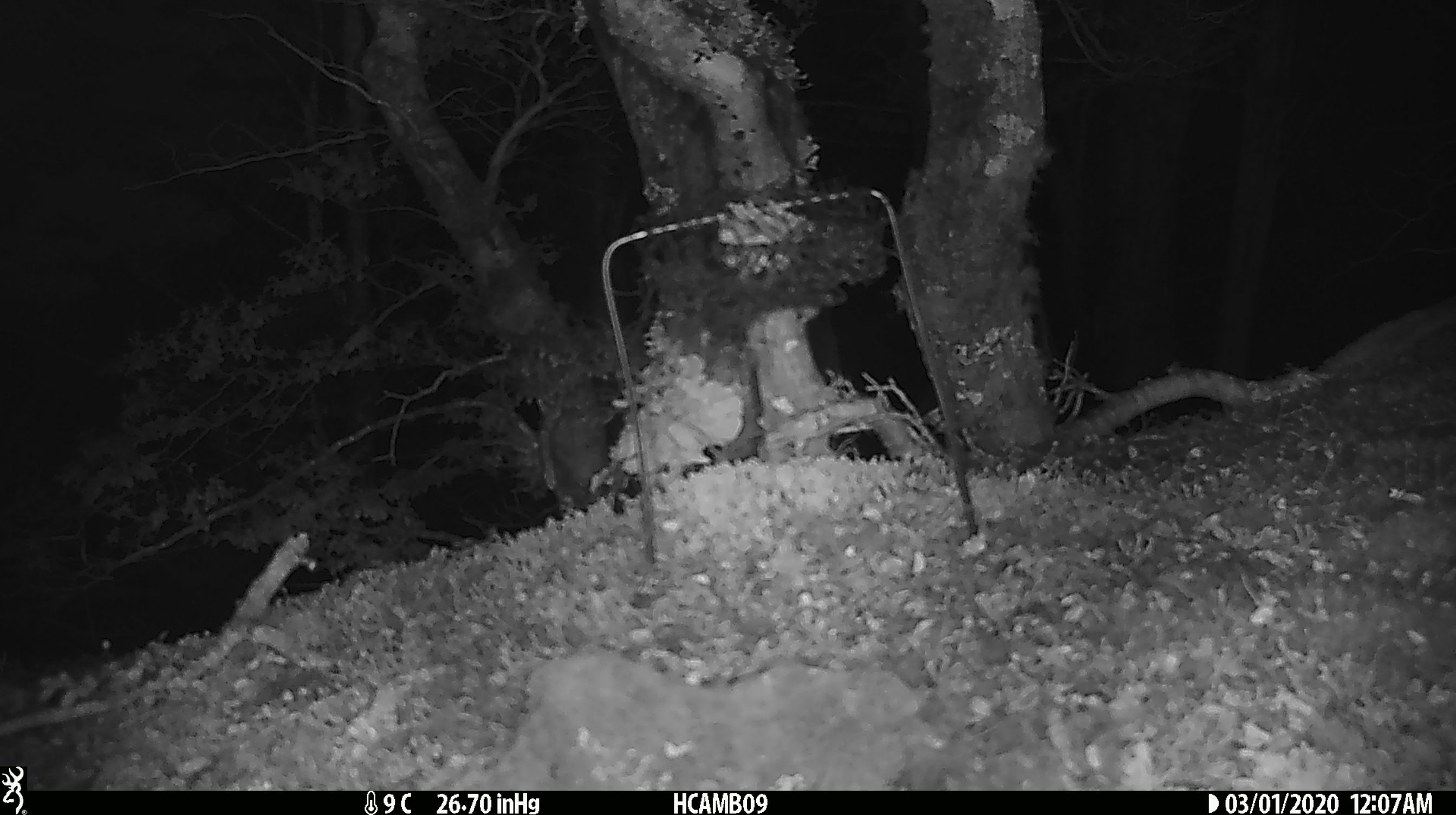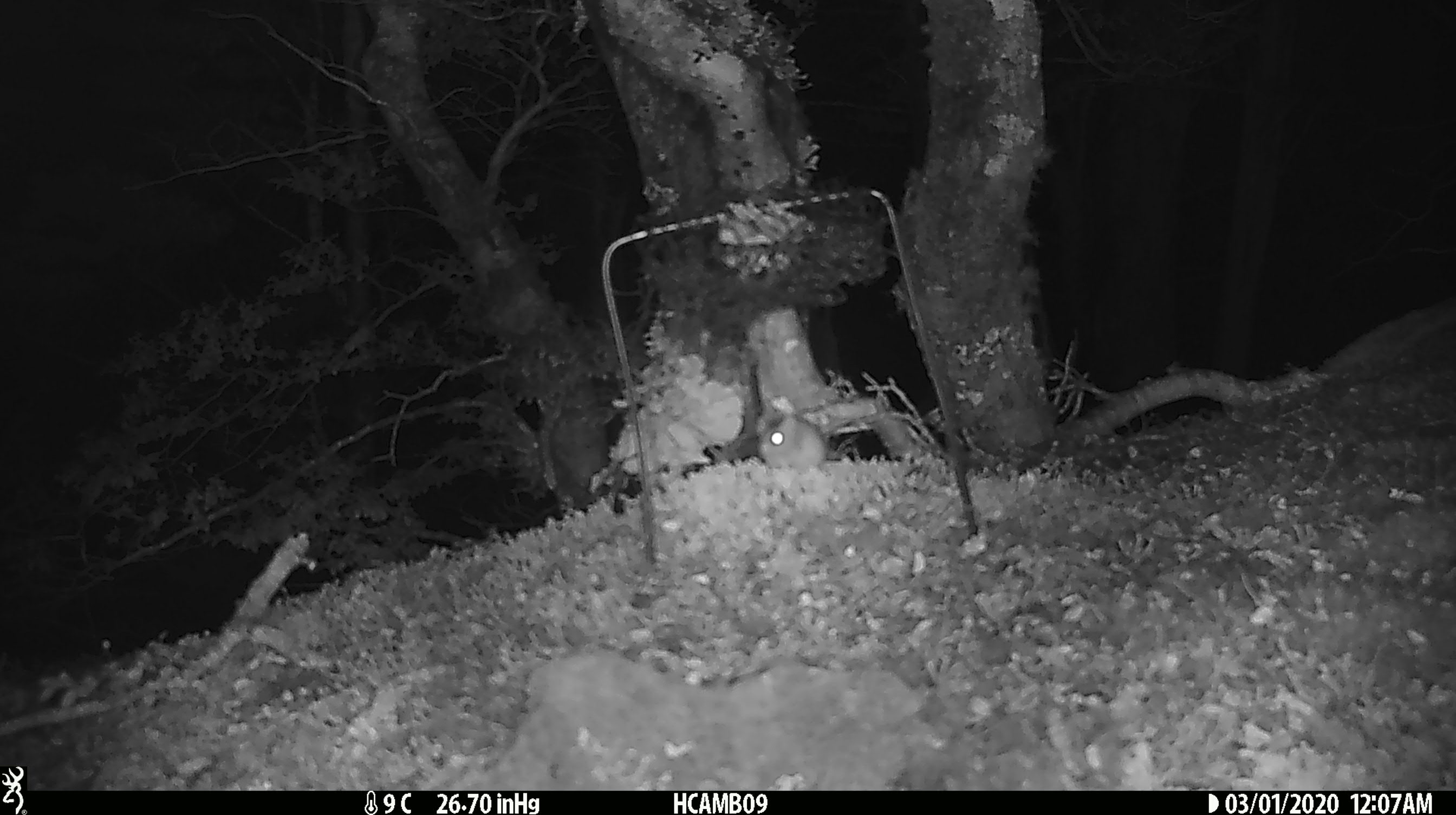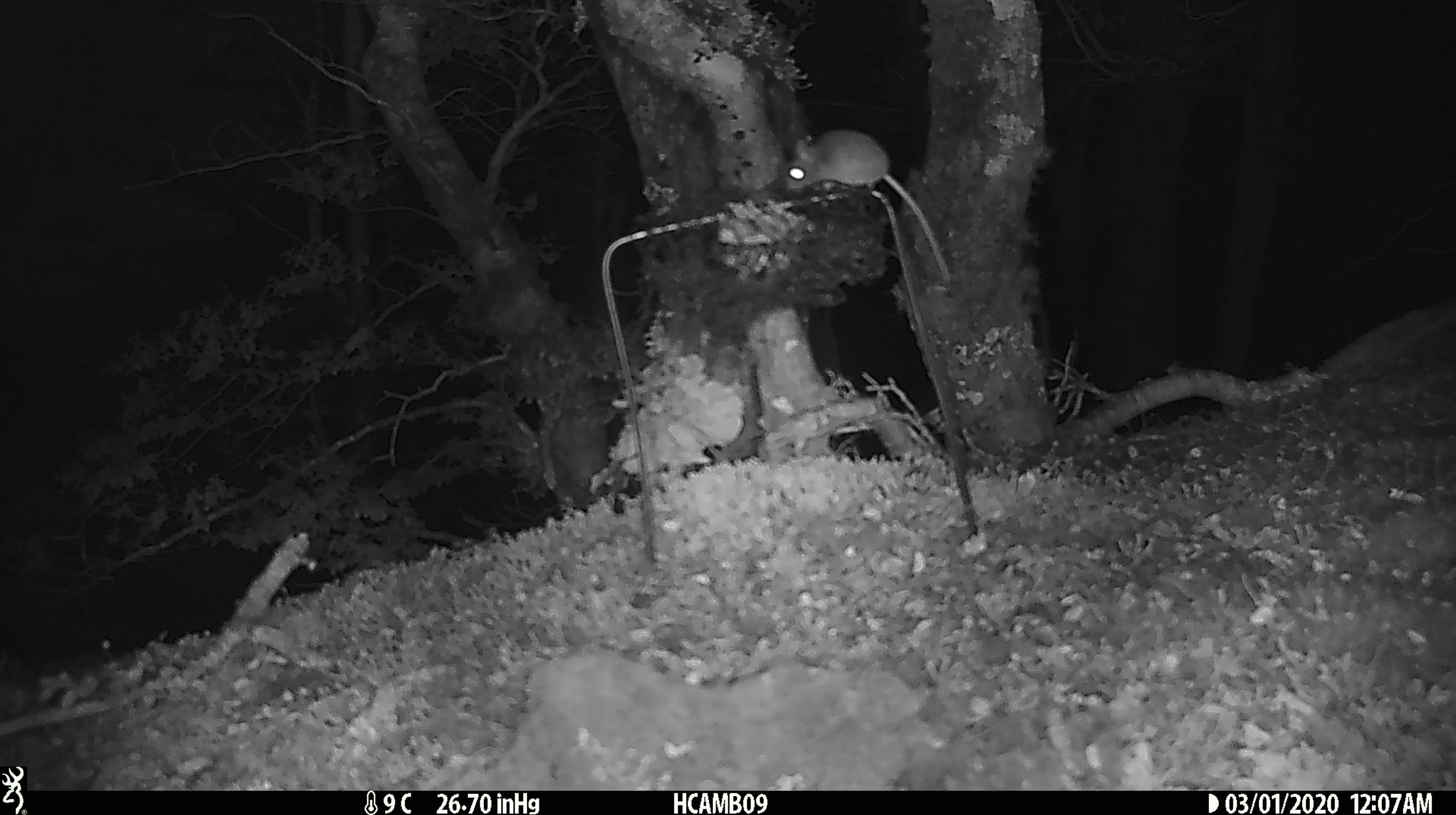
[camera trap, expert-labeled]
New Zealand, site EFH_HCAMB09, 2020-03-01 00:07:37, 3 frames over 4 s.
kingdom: Animalia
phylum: Chordata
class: Mammalia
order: Rodentia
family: Muridae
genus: Mus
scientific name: Mus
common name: mouse